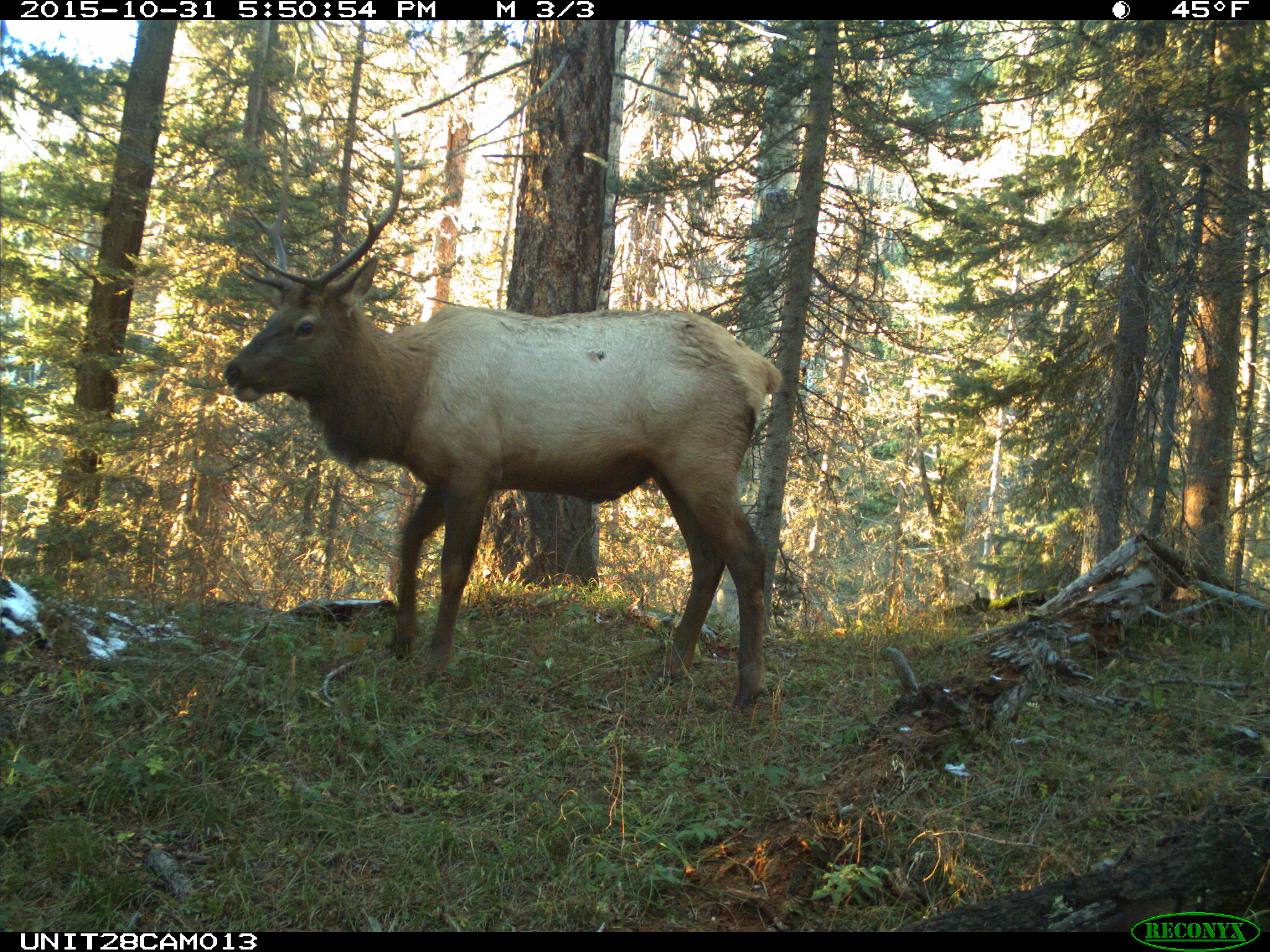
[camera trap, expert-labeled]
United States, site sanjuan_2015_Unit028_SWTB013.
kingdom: Animalia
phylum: Chordata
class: Mammalia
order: Artiodactyla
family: Cervidae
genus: Cervus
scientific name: Cervus elaphus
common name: red deer